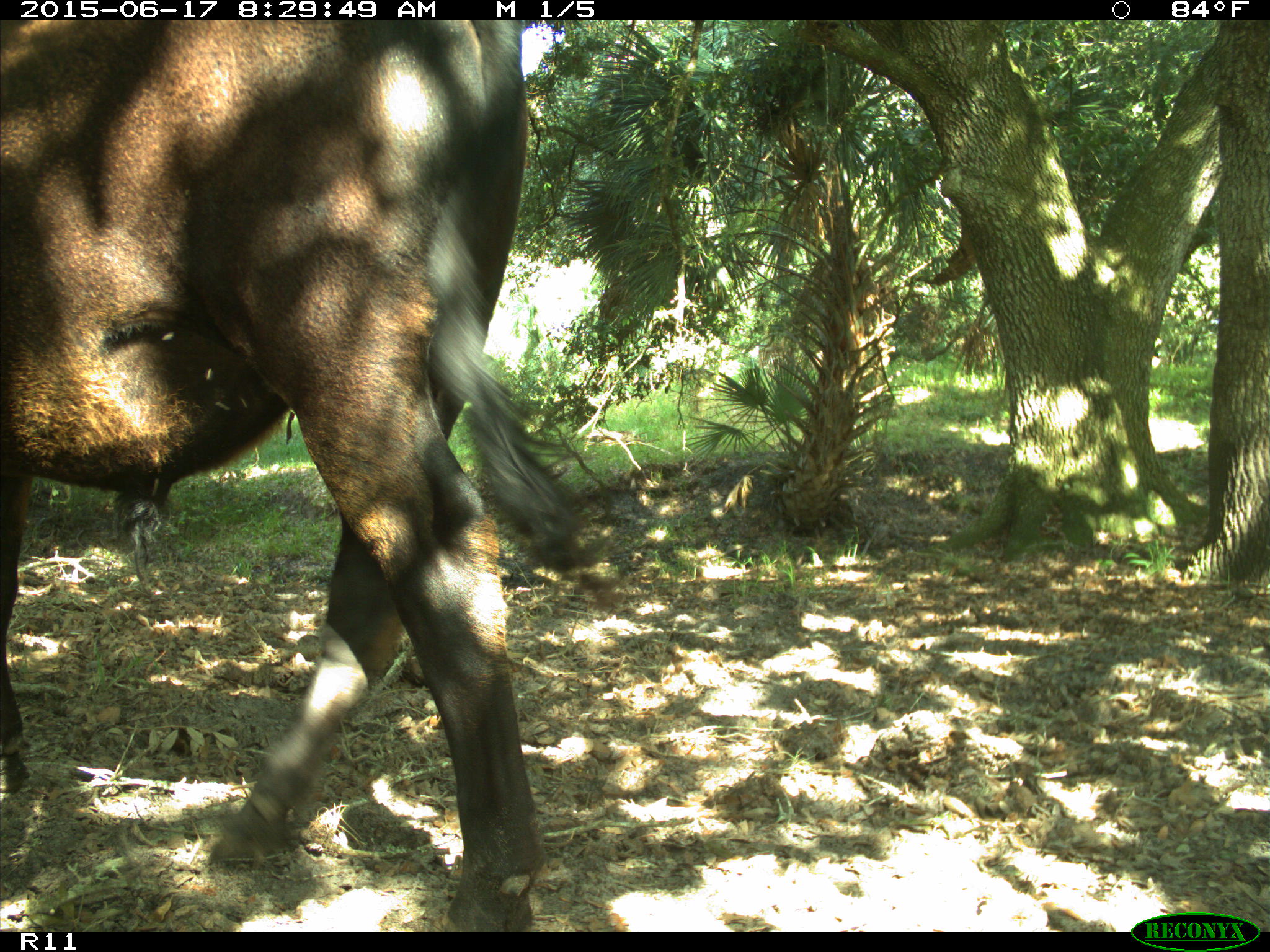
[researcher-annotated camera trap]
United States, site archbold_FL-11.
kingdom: Animalia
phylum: Chordata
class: Mammalia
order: Artiodactyla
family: Bovidae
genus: Bos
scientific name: Bos taurus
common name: domestic cow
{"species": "Bos taurus (domestic cow)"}